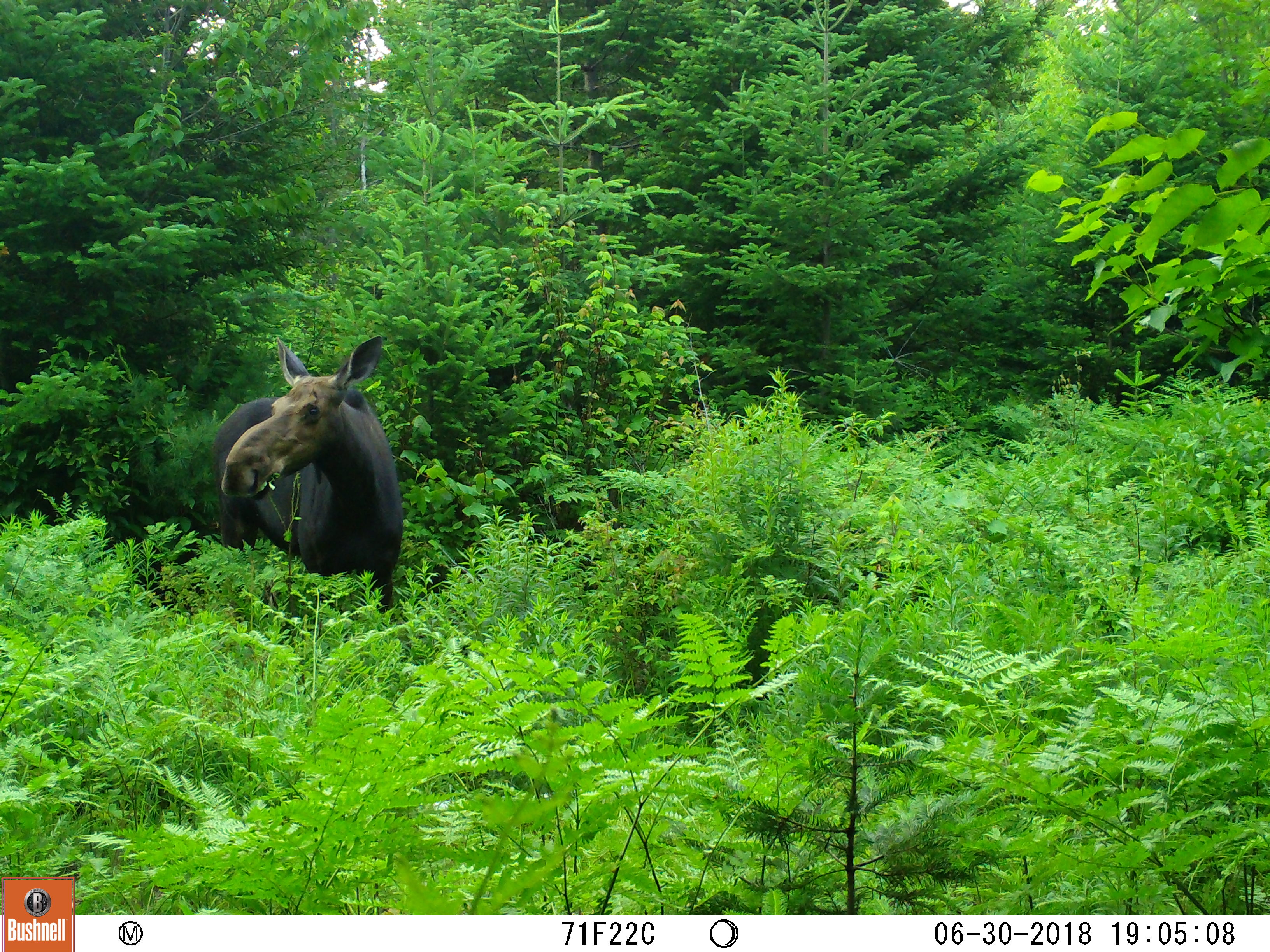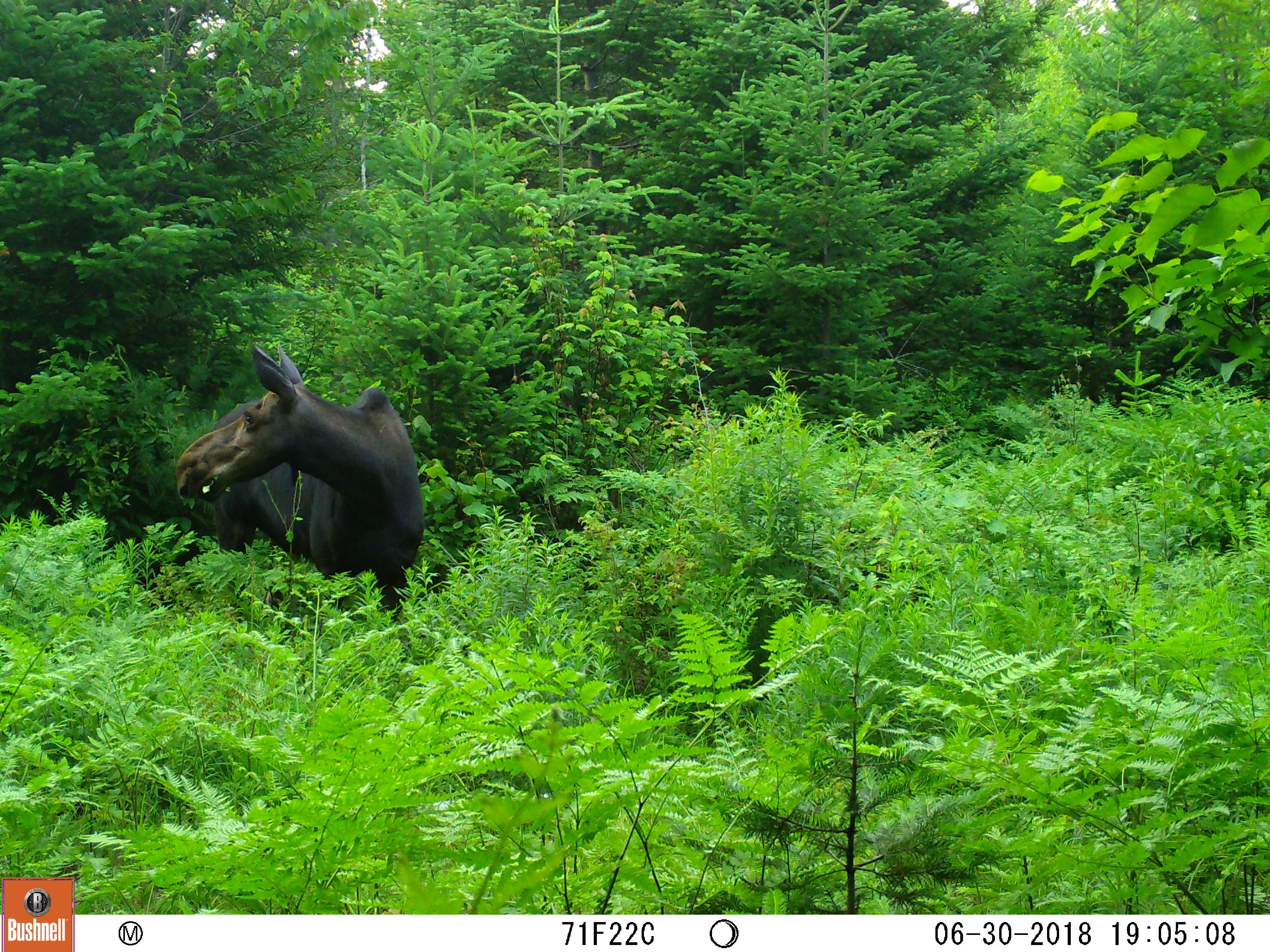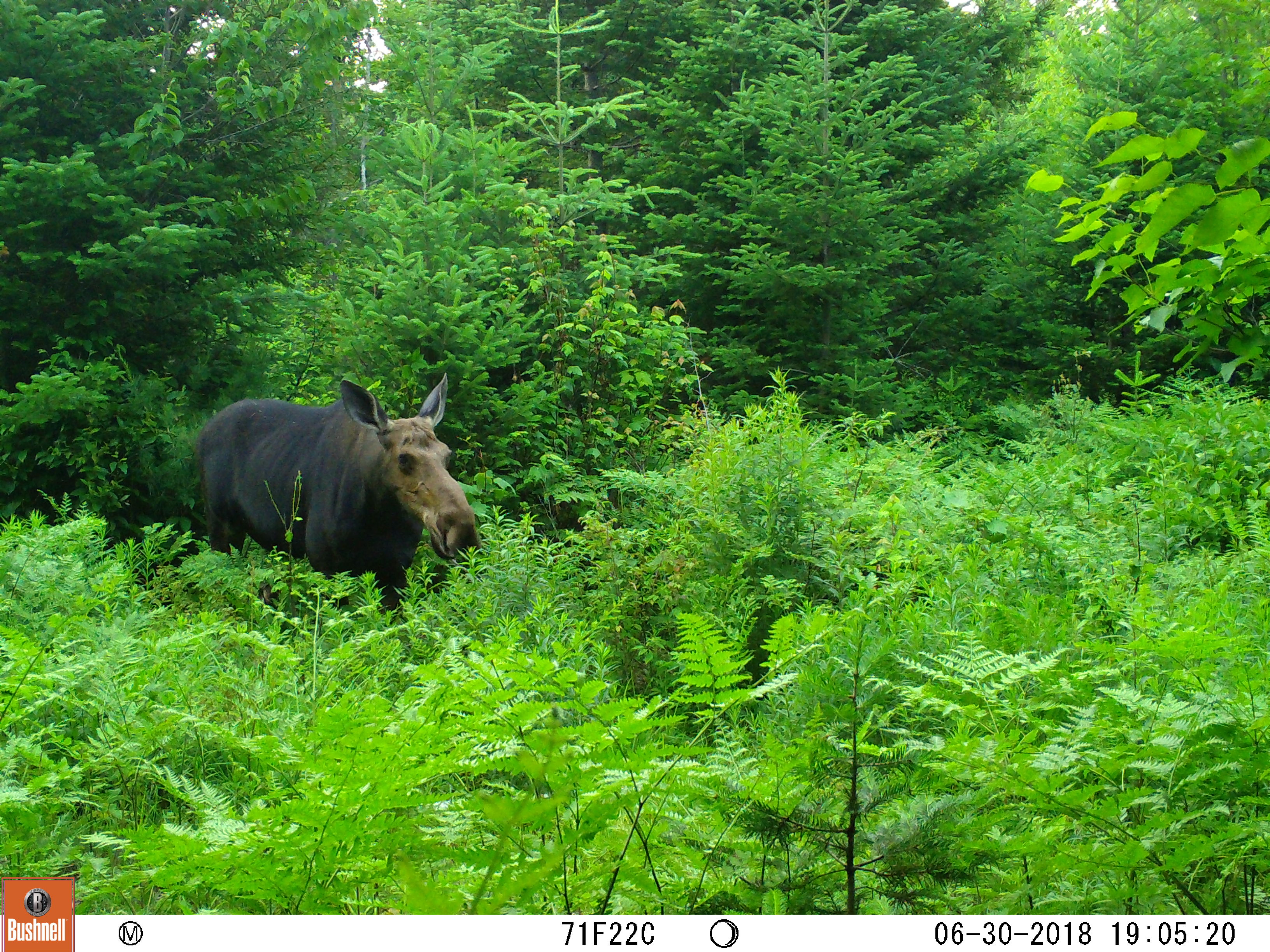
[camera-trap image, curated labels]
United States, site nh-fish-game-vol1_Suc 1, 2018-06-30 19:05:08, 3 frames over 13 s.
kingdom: Animalia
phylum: Chordata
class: Mammalia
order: Artiodactyla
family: Cervidae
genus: Alces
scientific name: Alces alces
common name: moose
Moose (Alces alces).